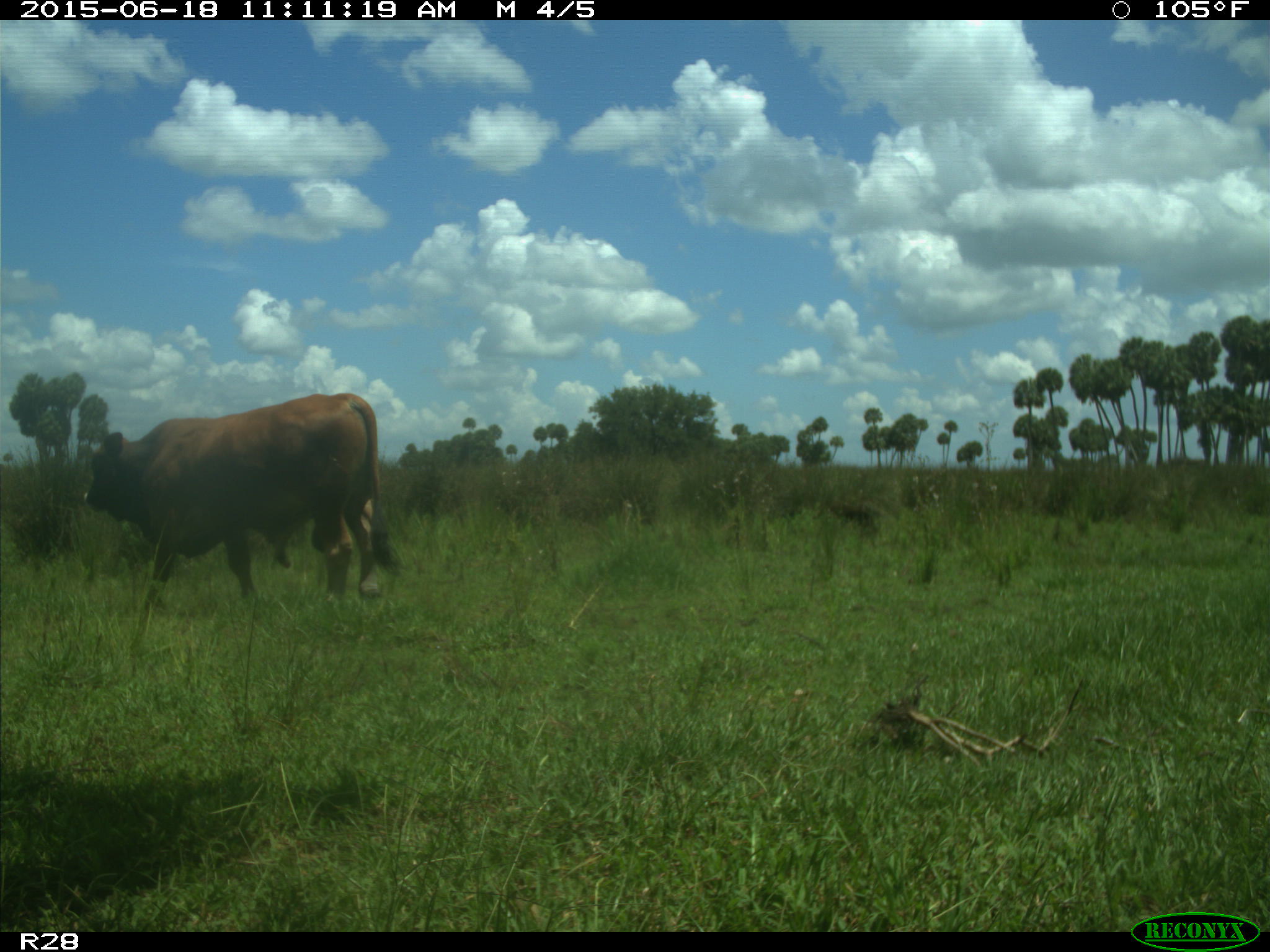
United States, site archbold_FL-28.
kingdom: Animalia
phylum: Chordata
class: Mammalia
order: Artiodactyla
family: Bovidae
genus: Bos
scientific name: Bos taurus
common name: domestic cow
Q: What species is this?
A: Bos taurus (domestic cow).